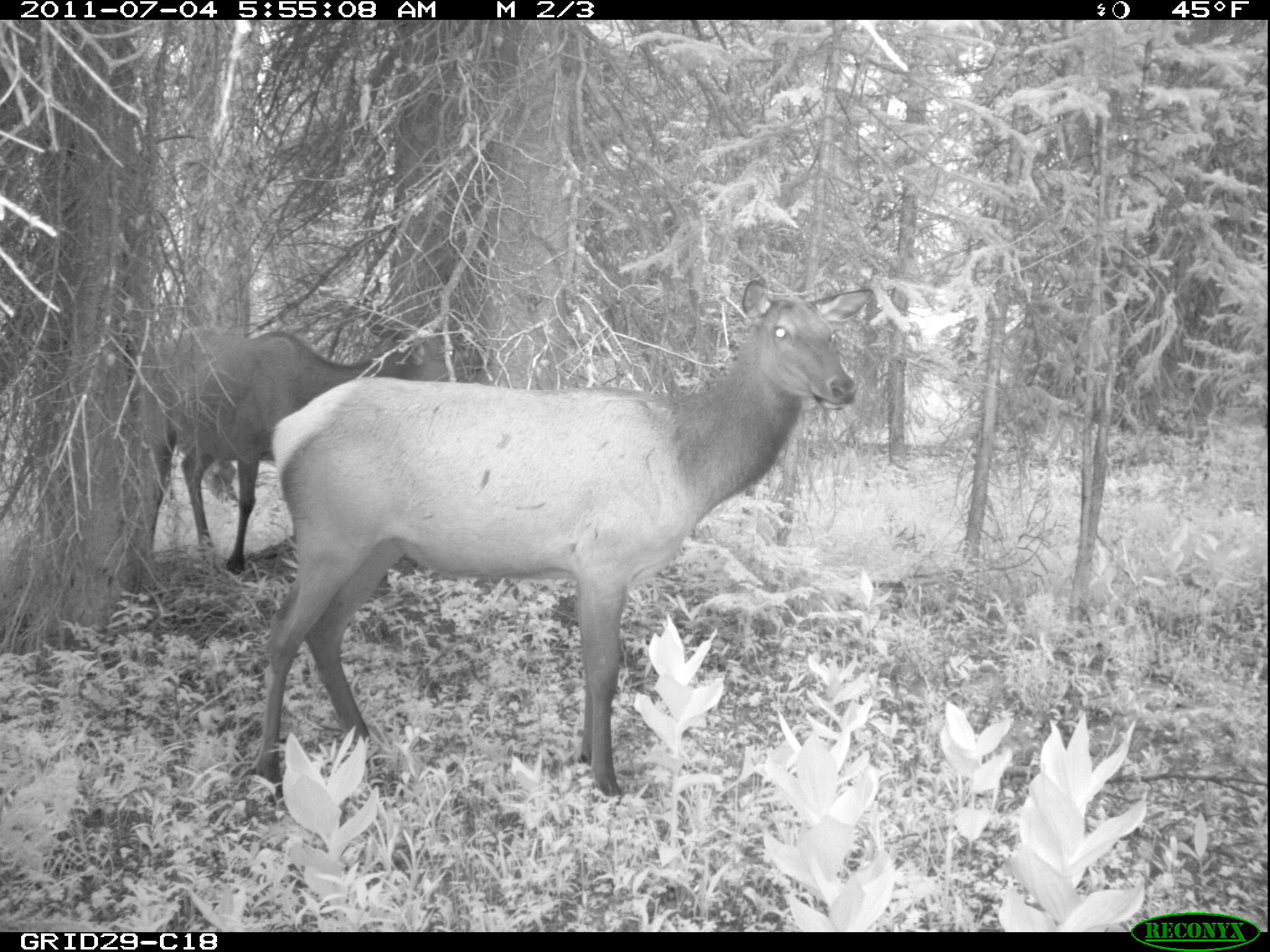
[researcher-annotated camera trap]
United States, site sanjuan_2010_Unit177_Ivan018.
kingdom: Animalia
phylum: Chordata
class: Mammalia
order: Artiodactyla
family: Cervidae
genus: Cervus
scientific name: Cervus elaphus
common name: red deer